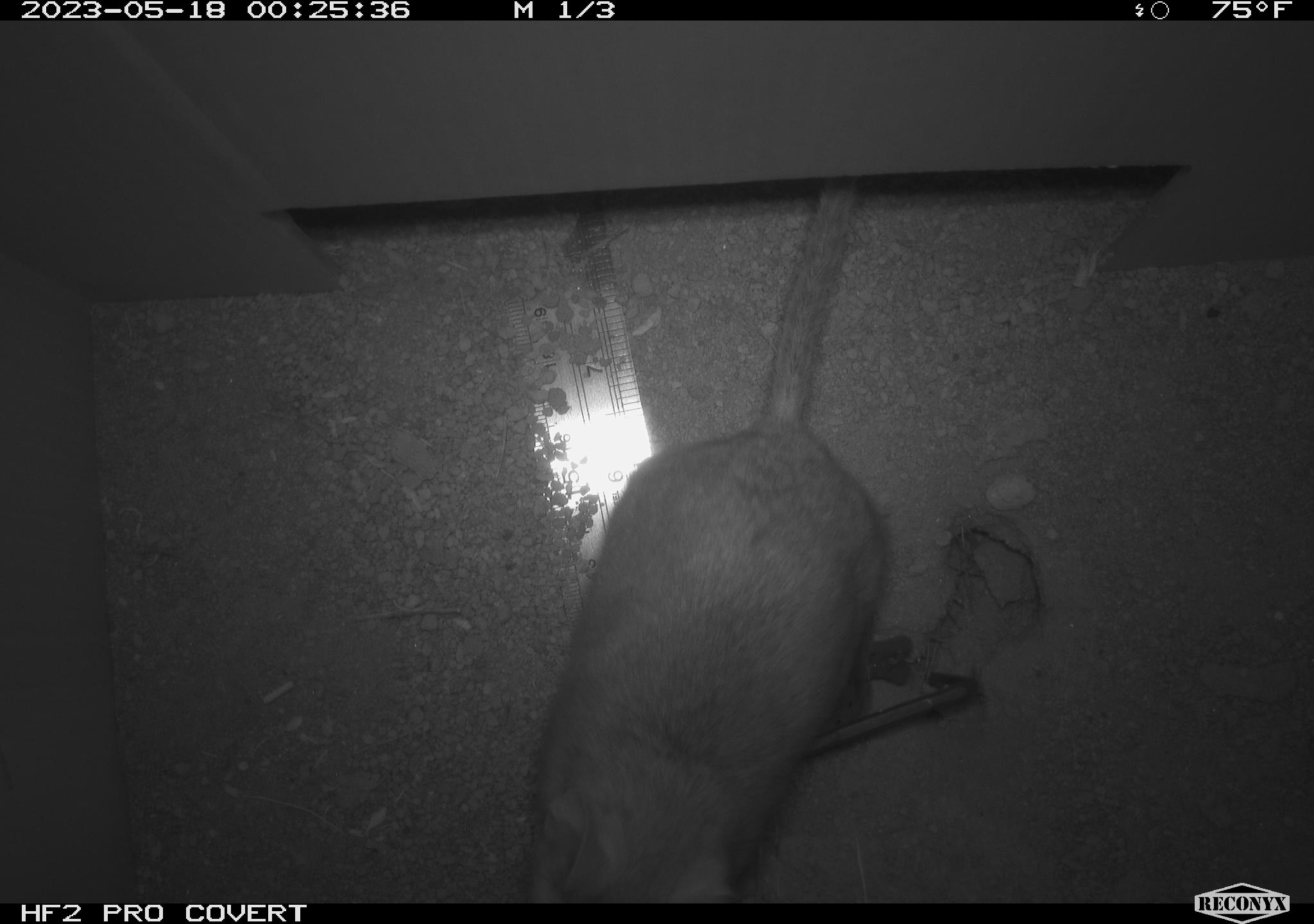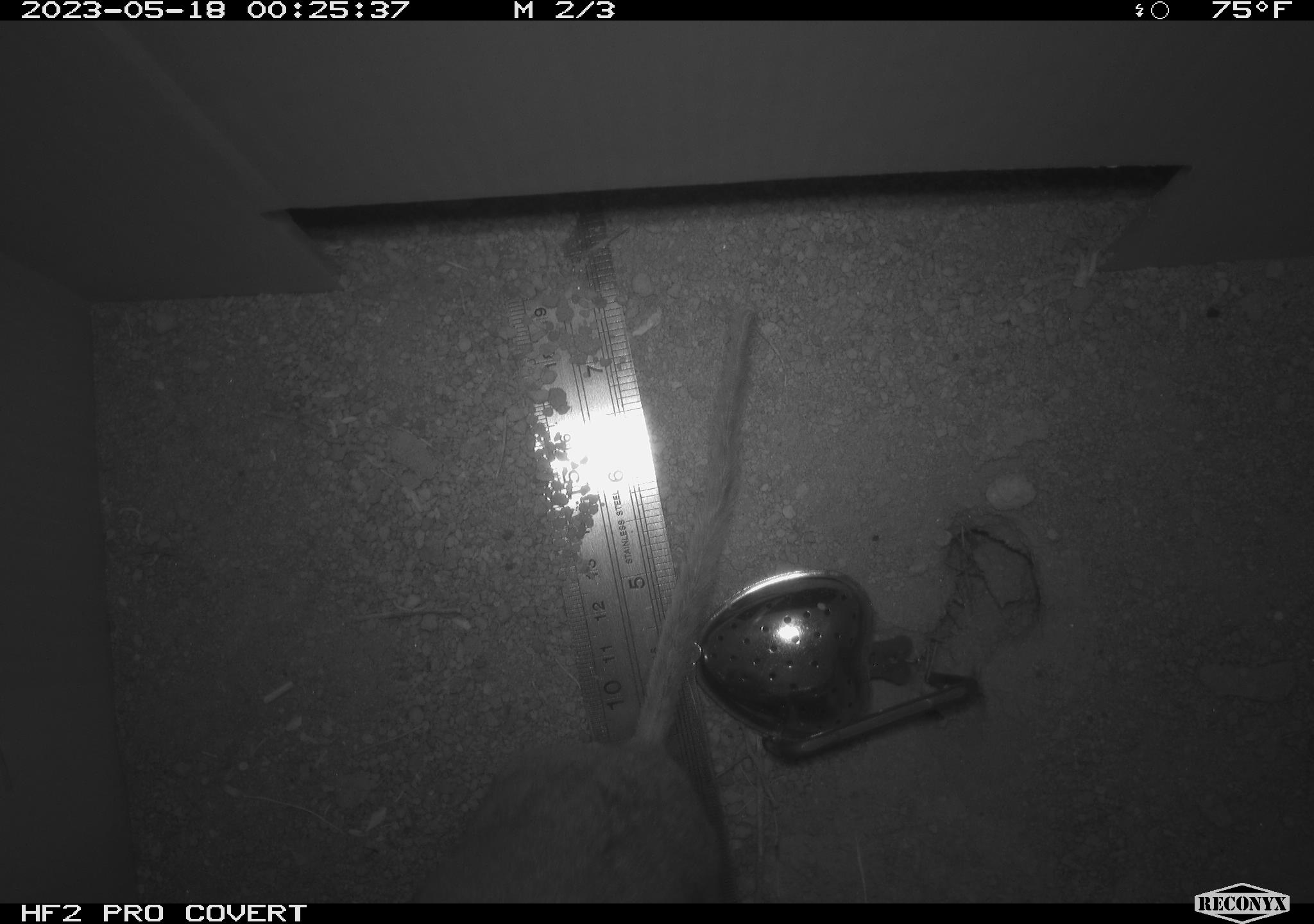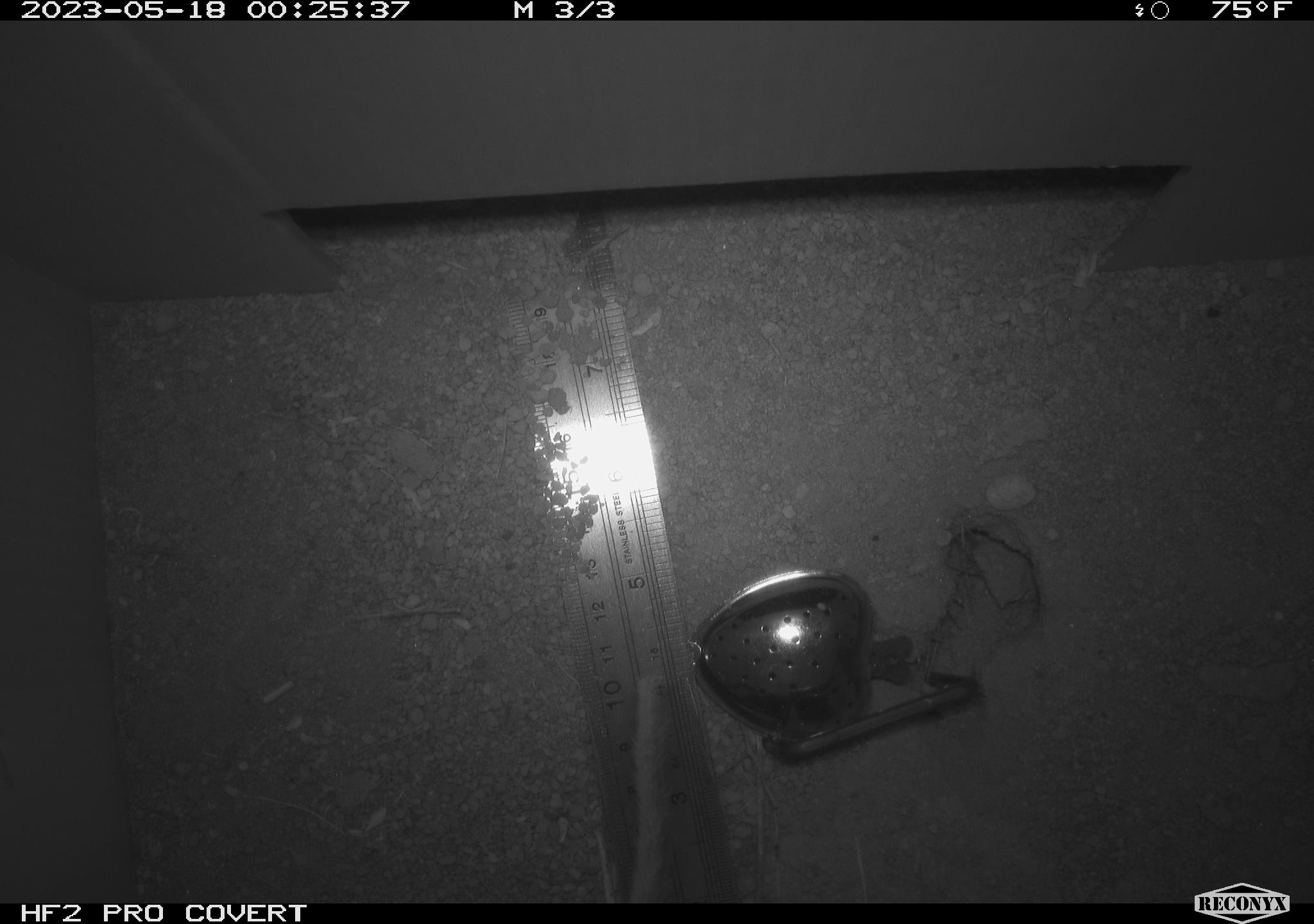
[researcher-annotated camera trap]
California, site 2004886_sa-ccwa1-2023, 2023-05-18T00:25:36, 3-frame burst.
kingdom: Animalia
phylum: Chordata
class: Mammalia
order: Rodentia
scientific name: Rodentia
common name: rodent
Rodent (Rodentia).